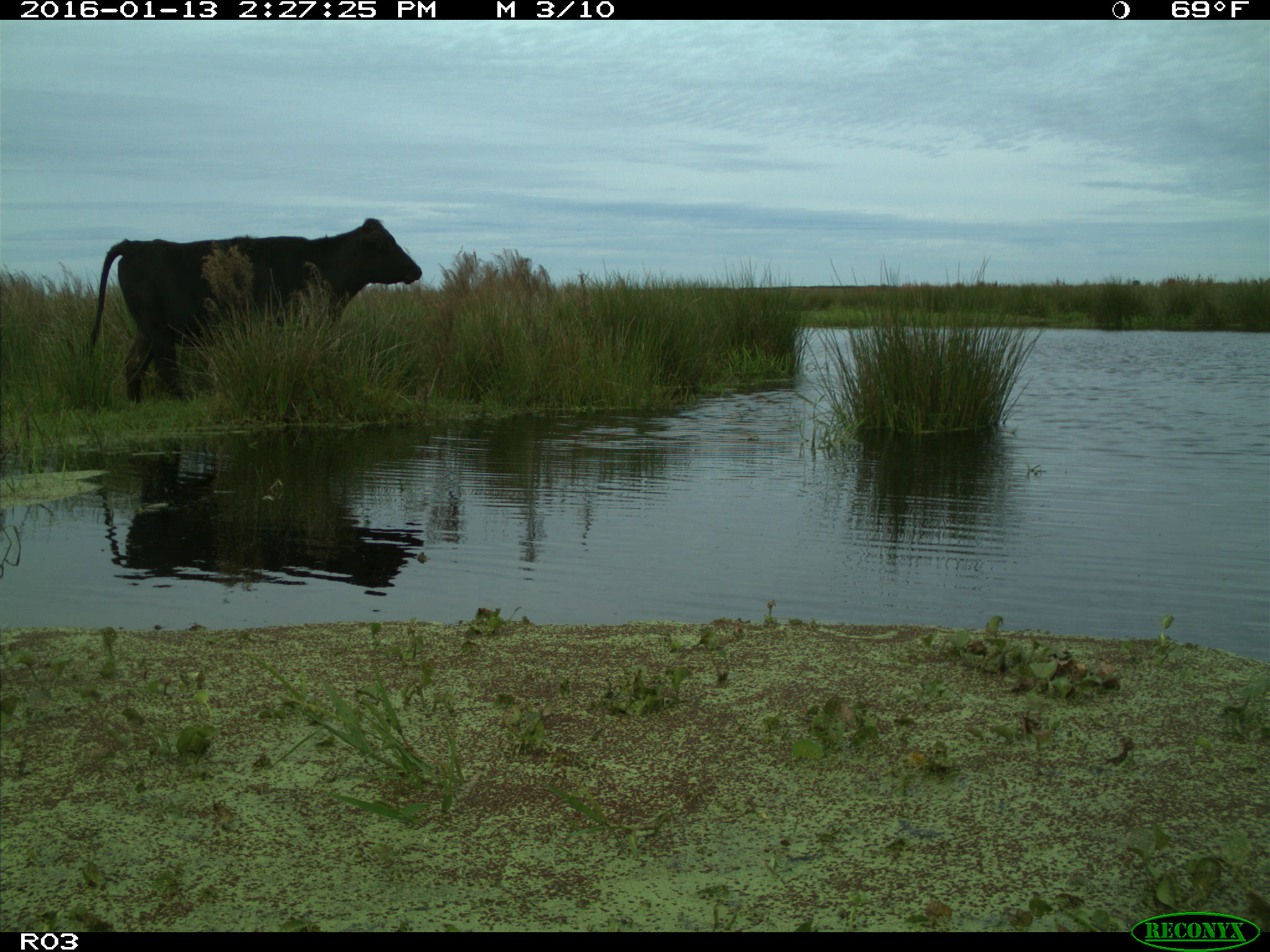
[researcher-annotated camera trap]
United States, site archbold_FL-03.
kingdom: Animalia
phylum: Chordata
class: Mammalia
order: Artiodactyla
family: Bovidae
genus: Bos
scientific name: Bos taurus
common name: domestic cow